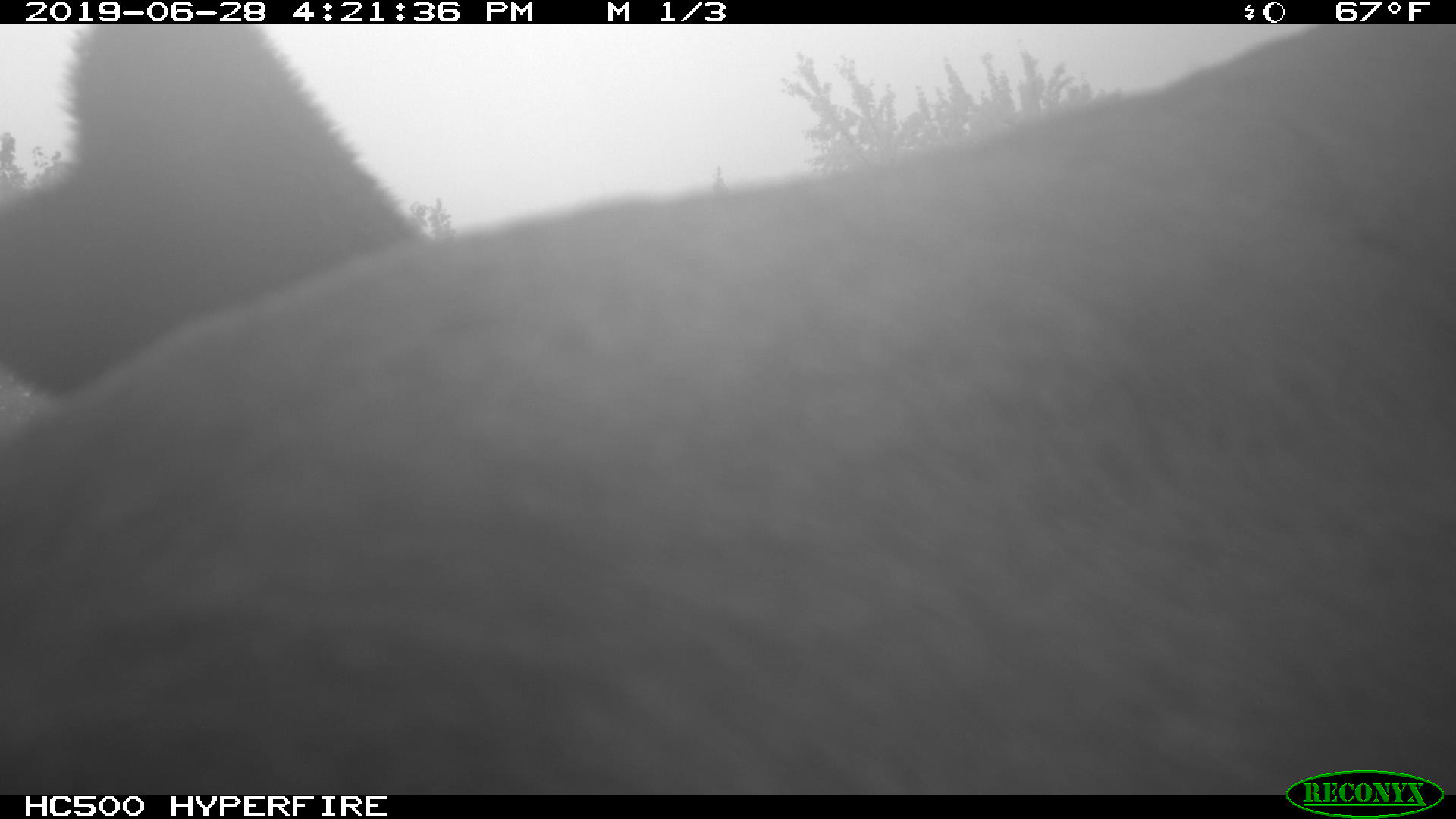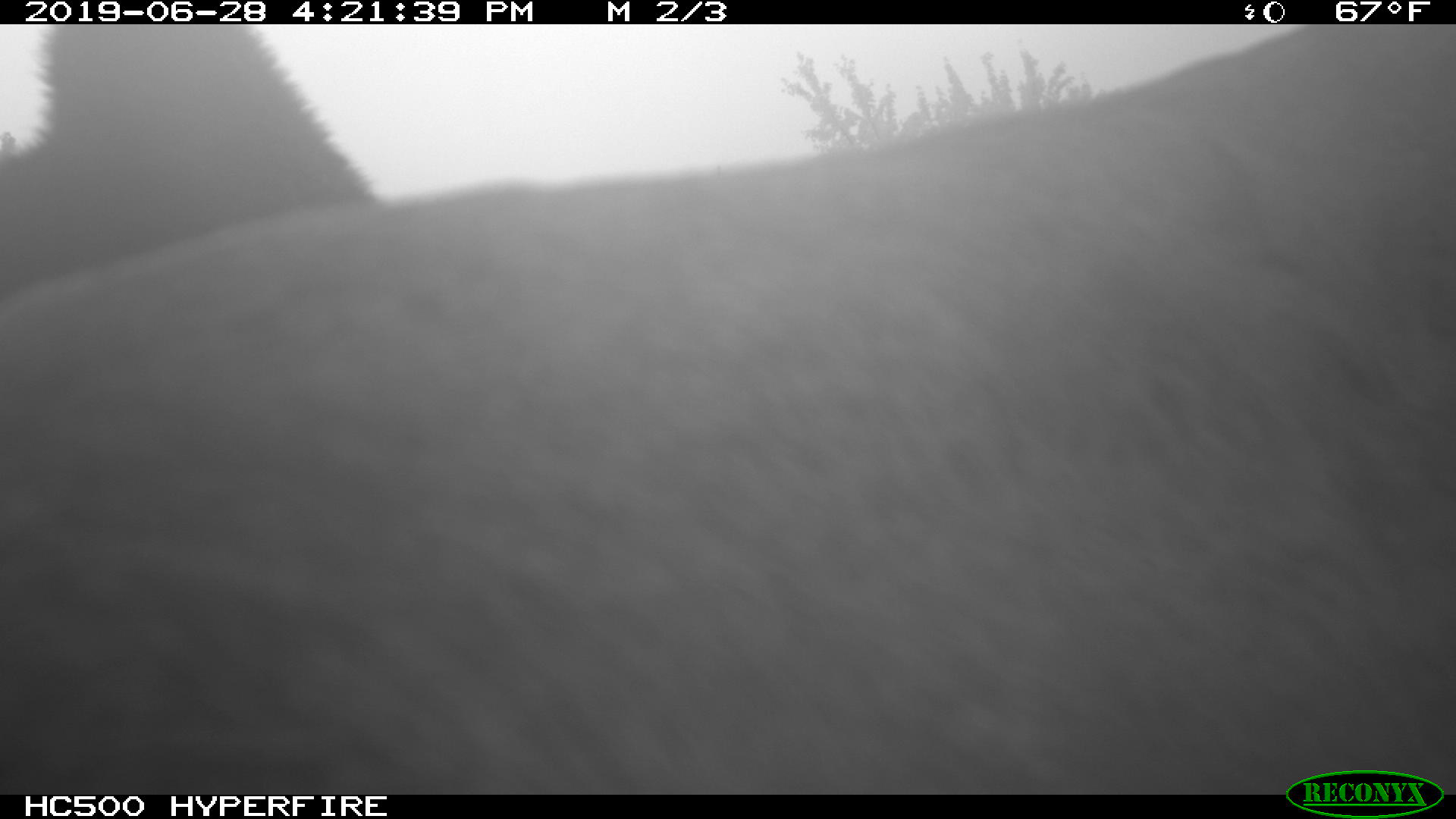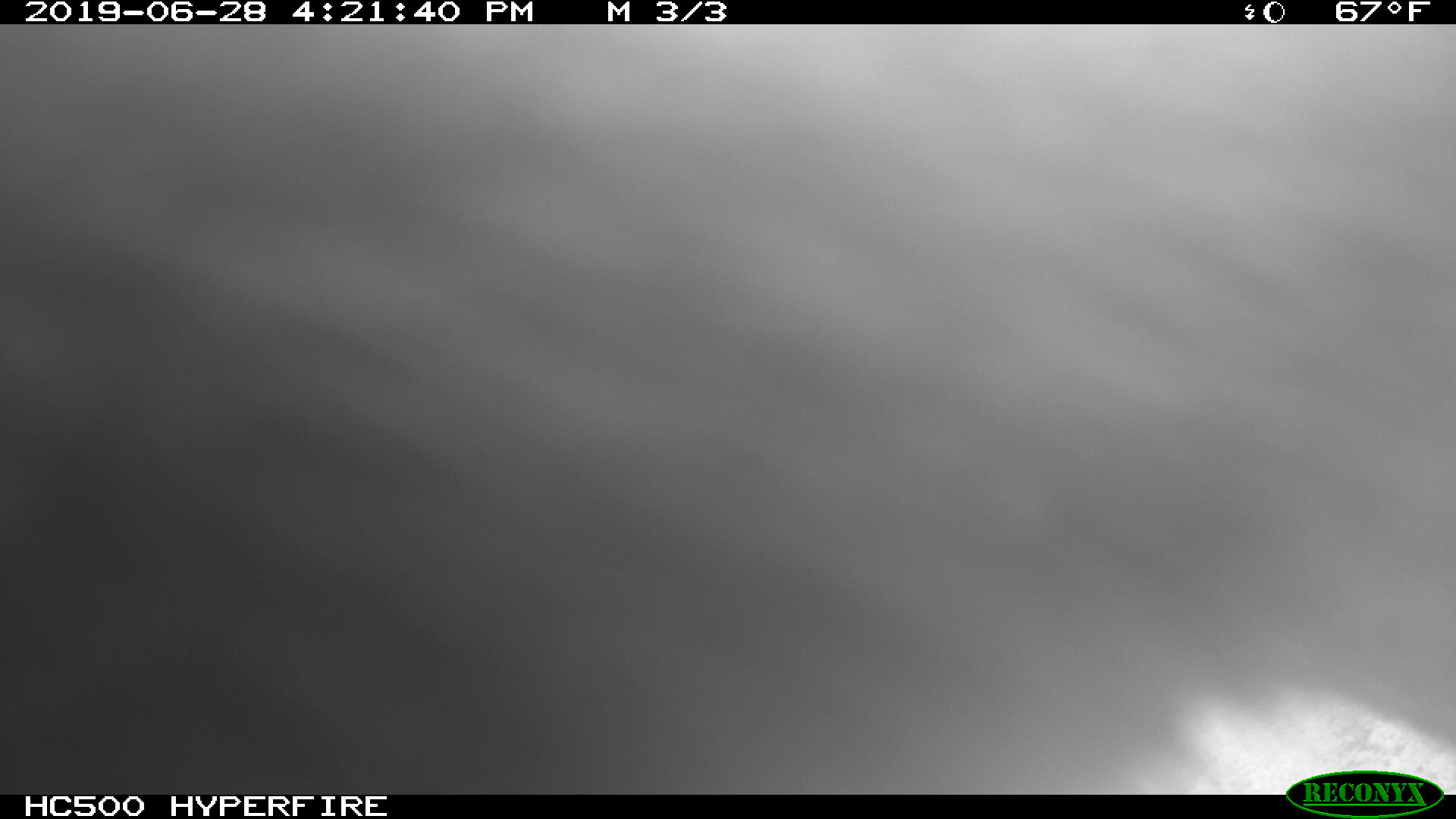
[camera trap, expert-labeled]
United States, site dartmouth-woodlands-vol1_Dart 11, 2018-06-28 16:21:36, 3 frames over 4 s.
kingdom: Animalia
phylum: Chordata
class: Mammalia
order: Artiodactyla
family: Cervidae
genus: Alces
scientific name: Alces alces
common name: moose